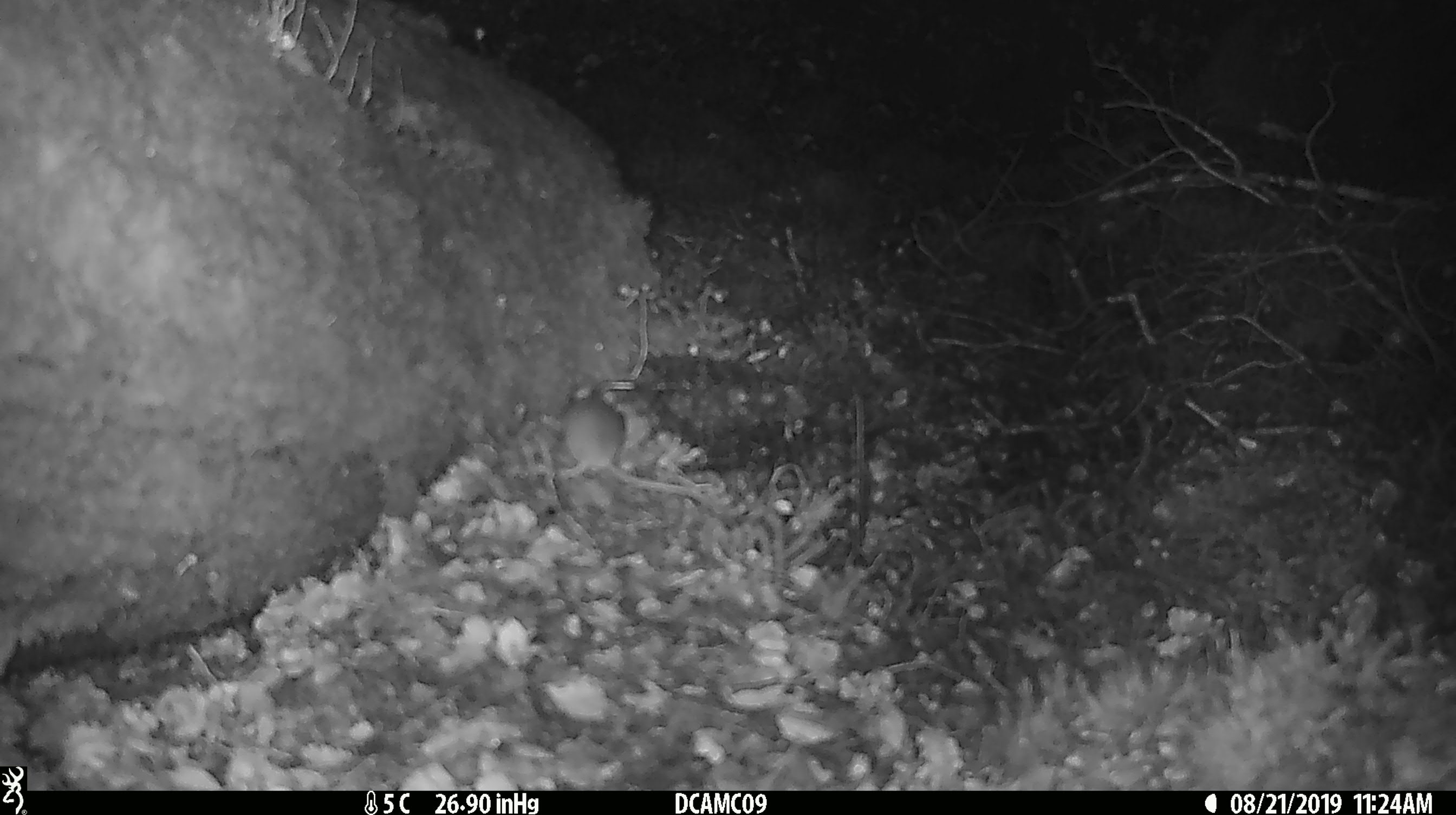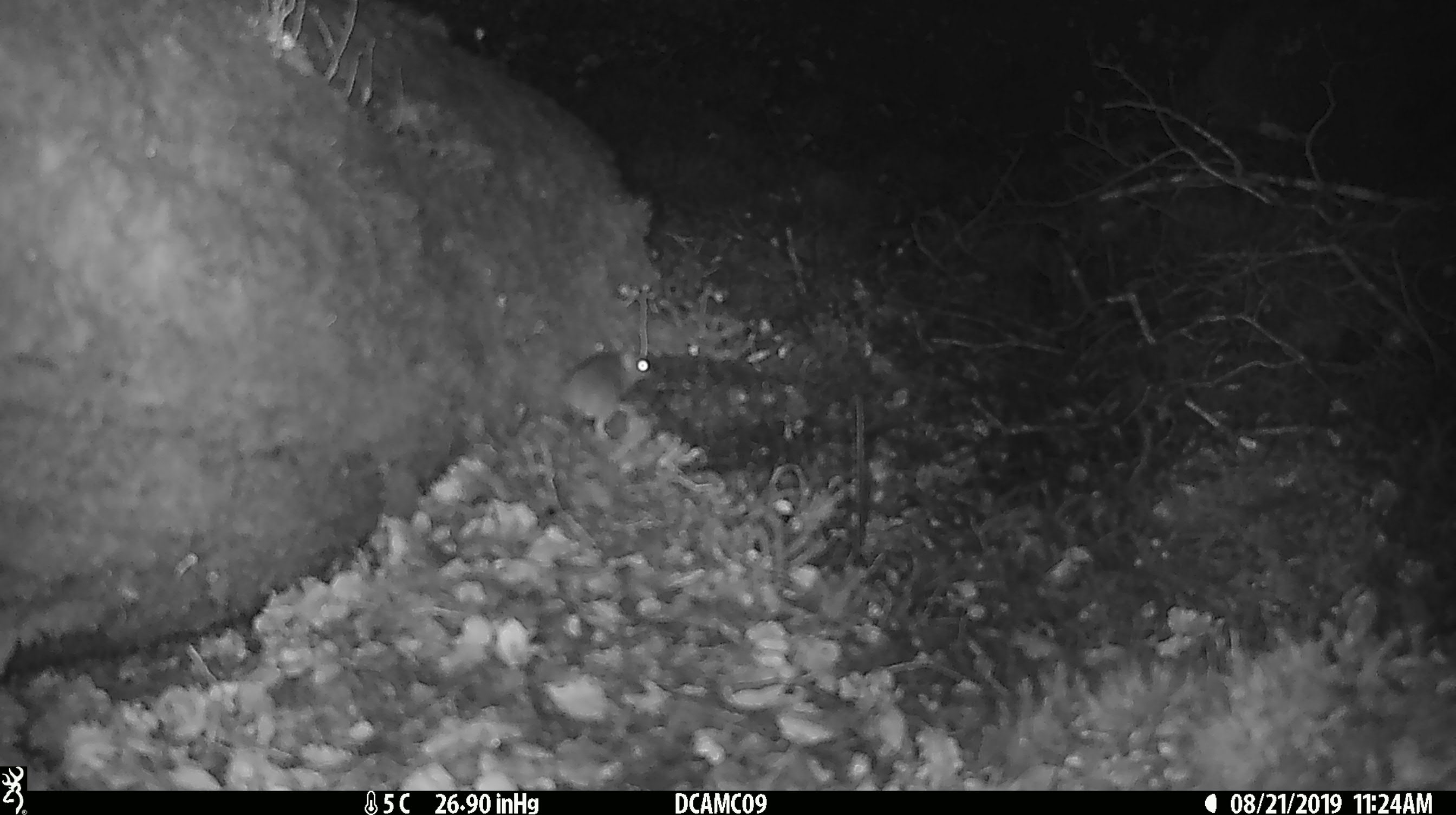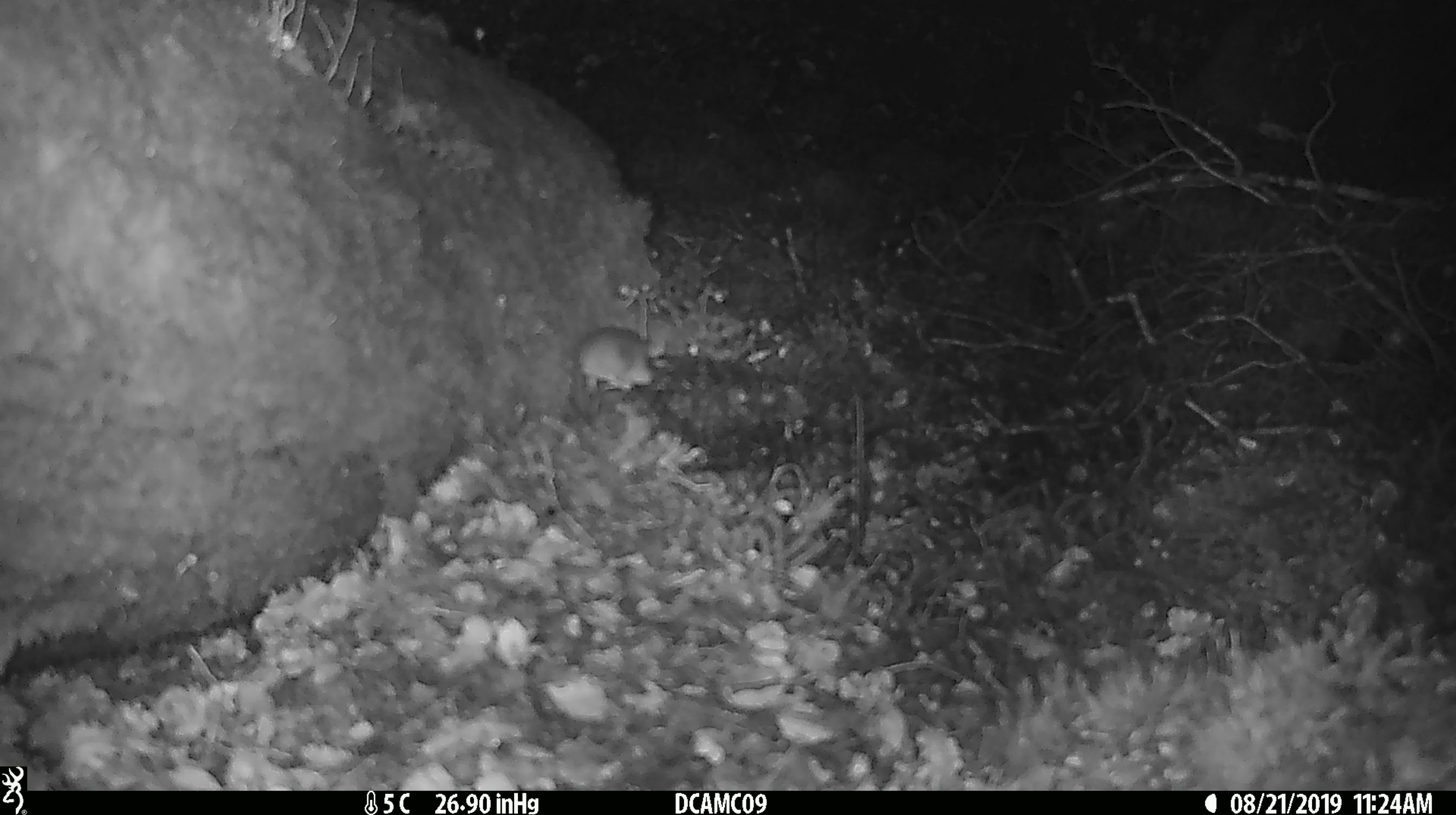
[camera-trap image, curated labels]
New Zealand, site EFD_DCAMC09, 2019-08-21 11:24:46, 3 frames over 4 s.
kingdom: Animalia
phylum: Chordata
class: Mammalia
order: Rodentia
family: Muridae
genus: Mus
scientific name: Mus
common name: mouse